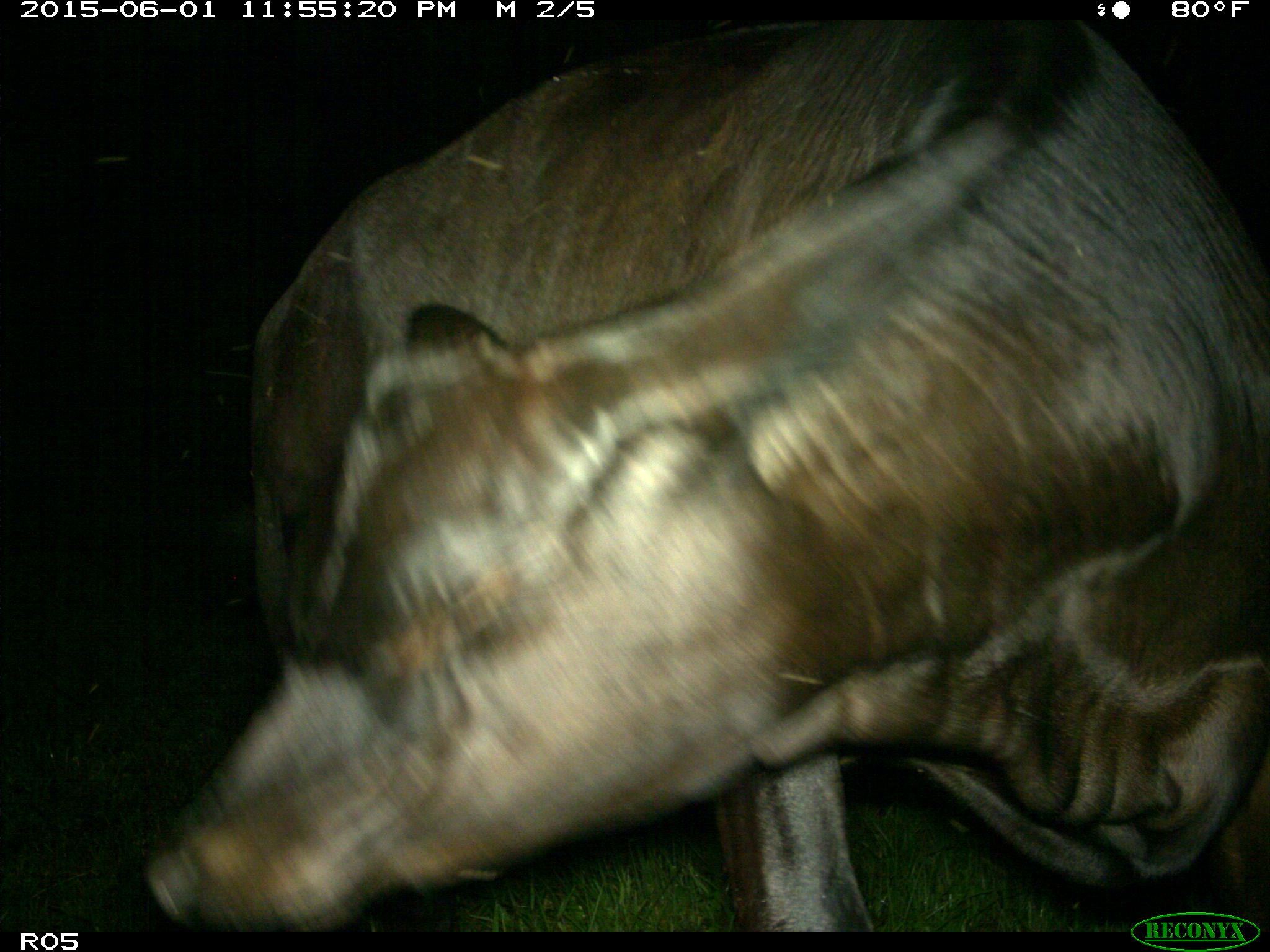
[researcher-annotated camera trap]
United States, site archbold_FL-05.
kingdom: Animalia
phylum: Chordata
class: Mammalia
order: Artiodactyla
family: Bovidae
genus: Bos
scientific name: Bos taurus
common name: domestic cow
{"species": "Bos taurus (domestic cow)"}